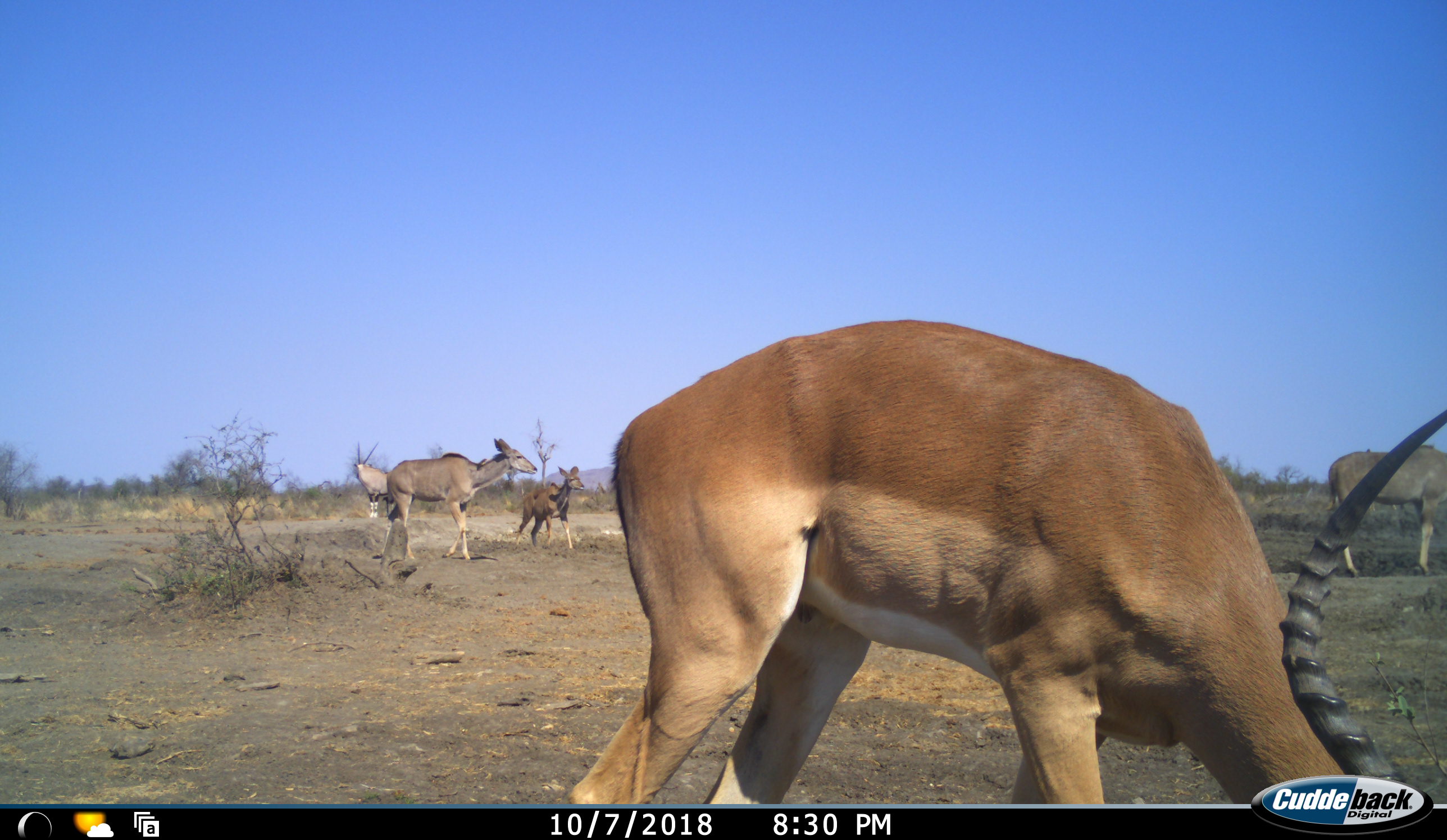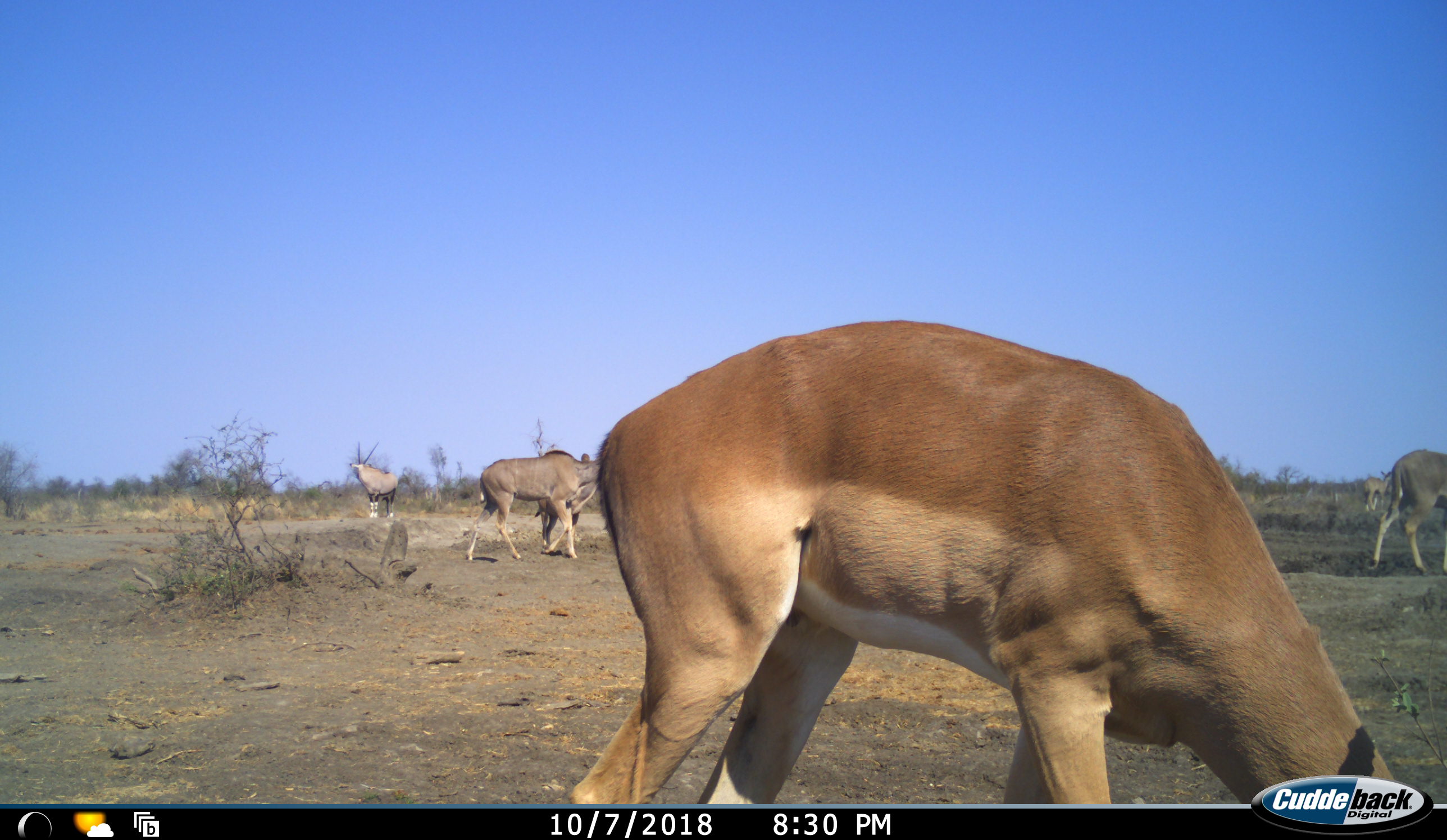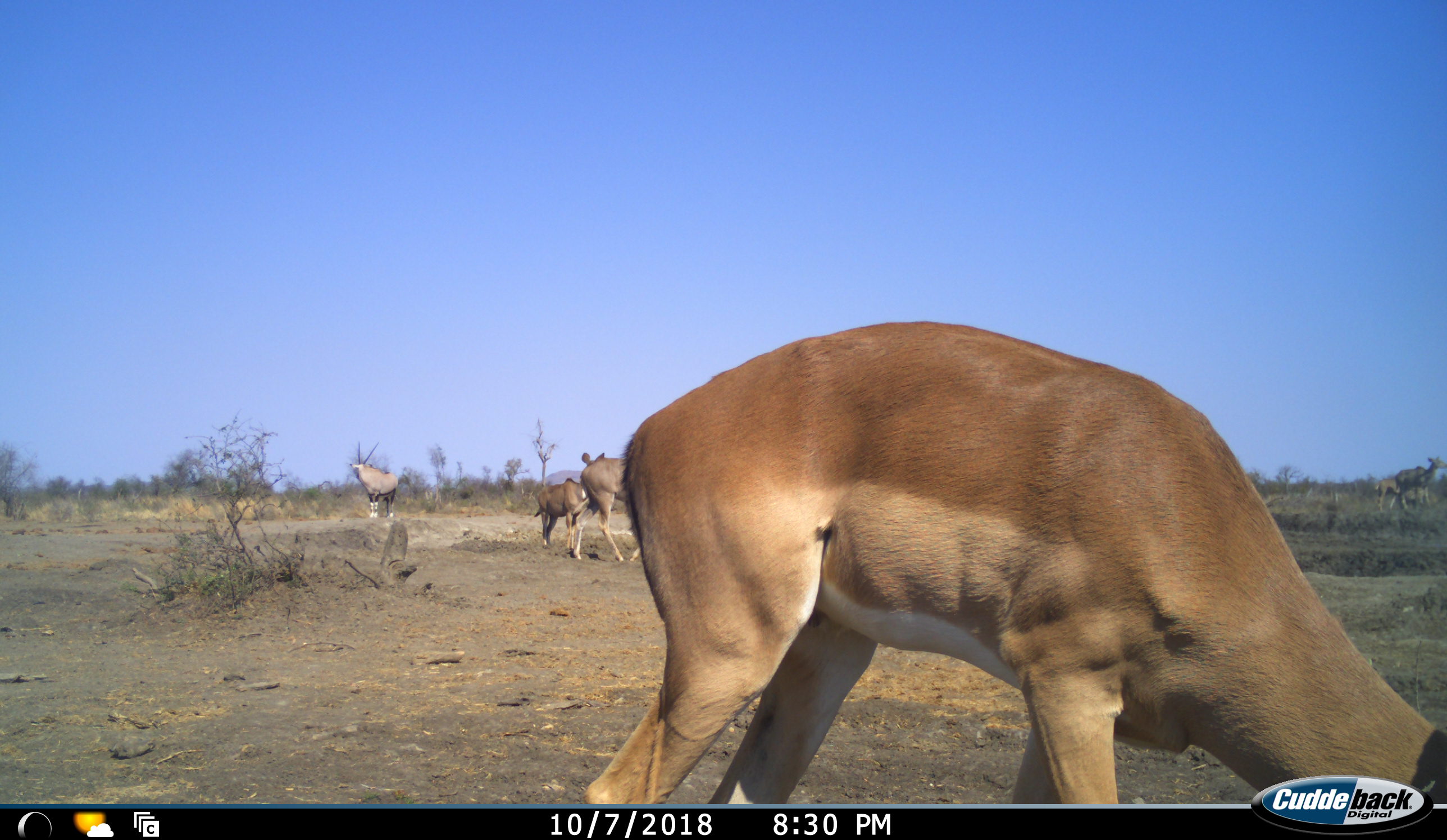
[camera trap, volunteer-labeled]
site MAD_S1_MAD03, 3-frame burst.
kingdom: Animalia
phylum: Chordata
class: Mammalia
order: Artiodactyla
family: Bovidae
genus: Oryx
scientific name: Oryx gazella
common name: gemsbok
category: oryx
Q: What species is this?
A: Oryx (gemsbok) (Oryx gazella).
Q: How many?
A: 1.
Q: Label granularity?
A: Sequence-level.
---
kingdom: Animalia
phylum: Chordata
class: Mammalia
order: Artiodactyla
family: Bovidae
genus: Aepyceros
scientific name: Aepyceros melampus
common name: impala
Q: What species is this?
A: Impala (Aepyceros melampus).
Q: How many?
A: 1.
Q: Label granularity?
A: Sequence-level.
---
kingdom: Animalia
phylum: Chordata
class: Mammalia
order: Artiodactyla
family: Bovidae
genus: Tragelaphus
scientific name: Tragelaphus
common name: kudu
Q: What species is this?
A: Kudu (Tragelaphus).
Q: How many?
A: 5.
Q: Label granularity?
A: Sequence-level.